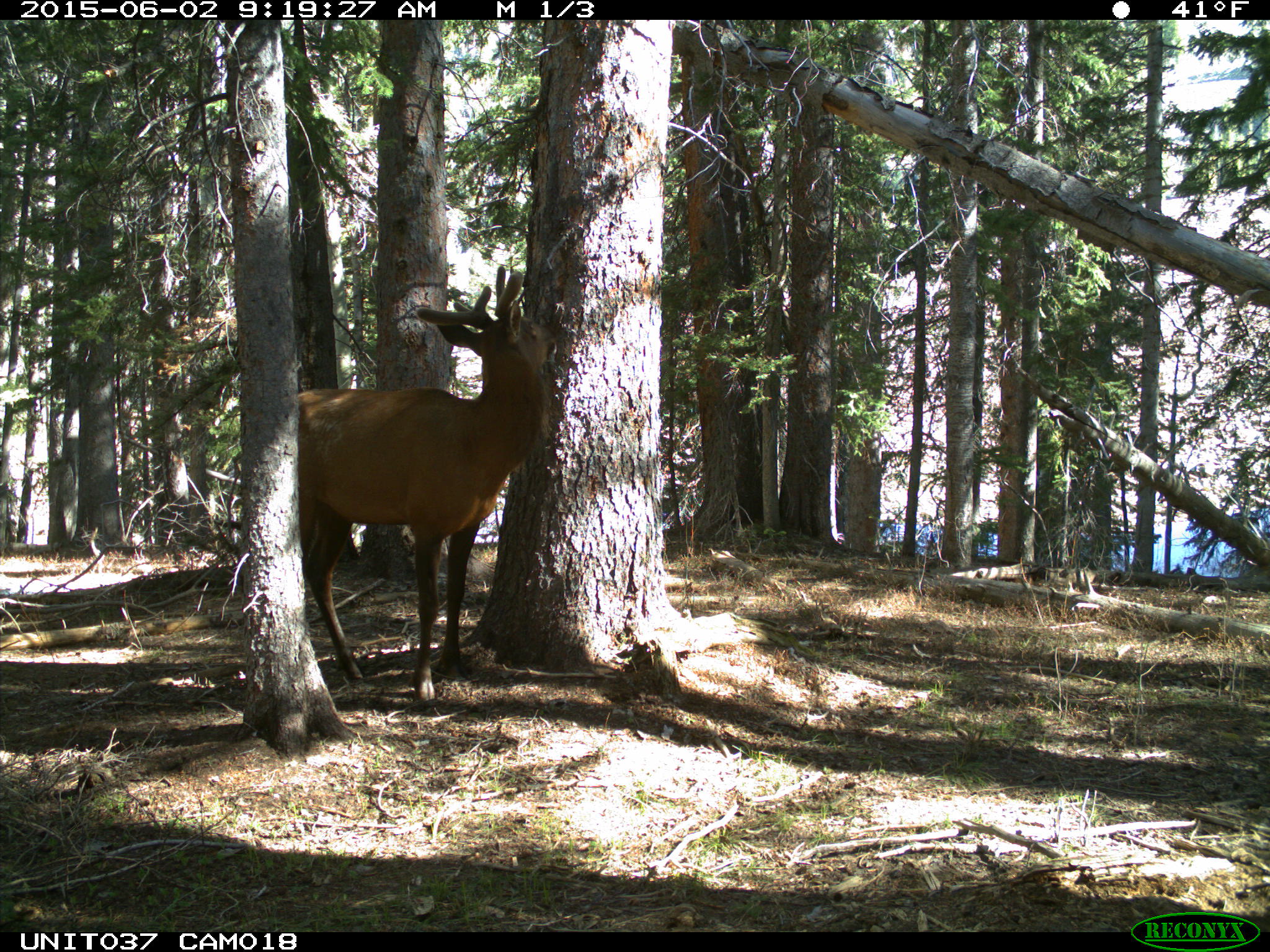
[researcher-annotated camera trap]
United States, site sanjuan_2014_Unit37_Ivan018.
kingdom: Animalia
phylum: Chordata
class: Mammalia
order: Artiodactyla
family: Cervidae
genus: Cervus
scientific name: Cervus elaphus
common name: red deer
Cervus elaphus (red deer).